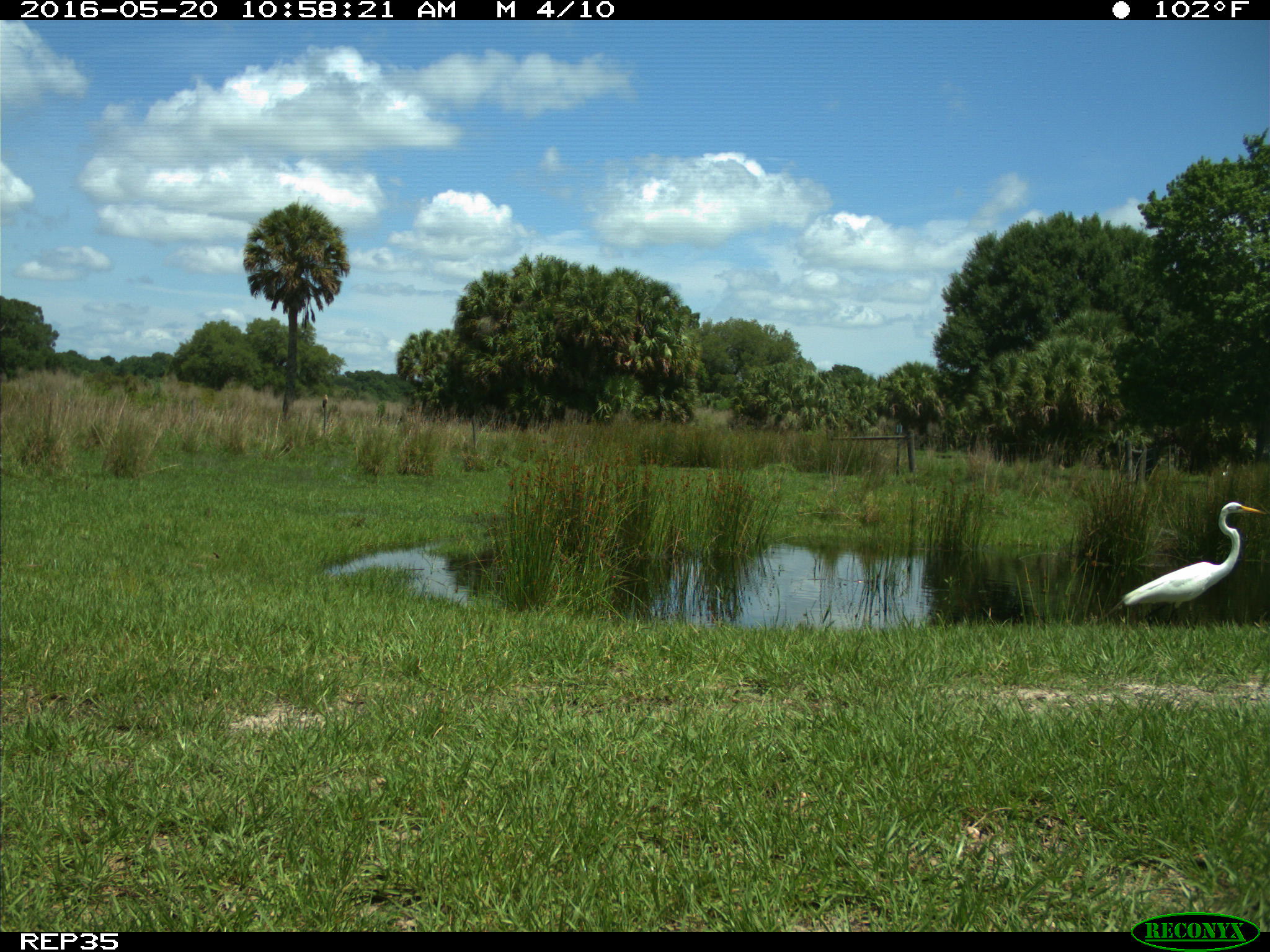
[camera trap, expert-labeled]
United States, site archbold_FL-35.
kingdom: Animalia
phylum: Chordata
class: Aves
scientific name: Aves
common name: birds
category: unidentified bird